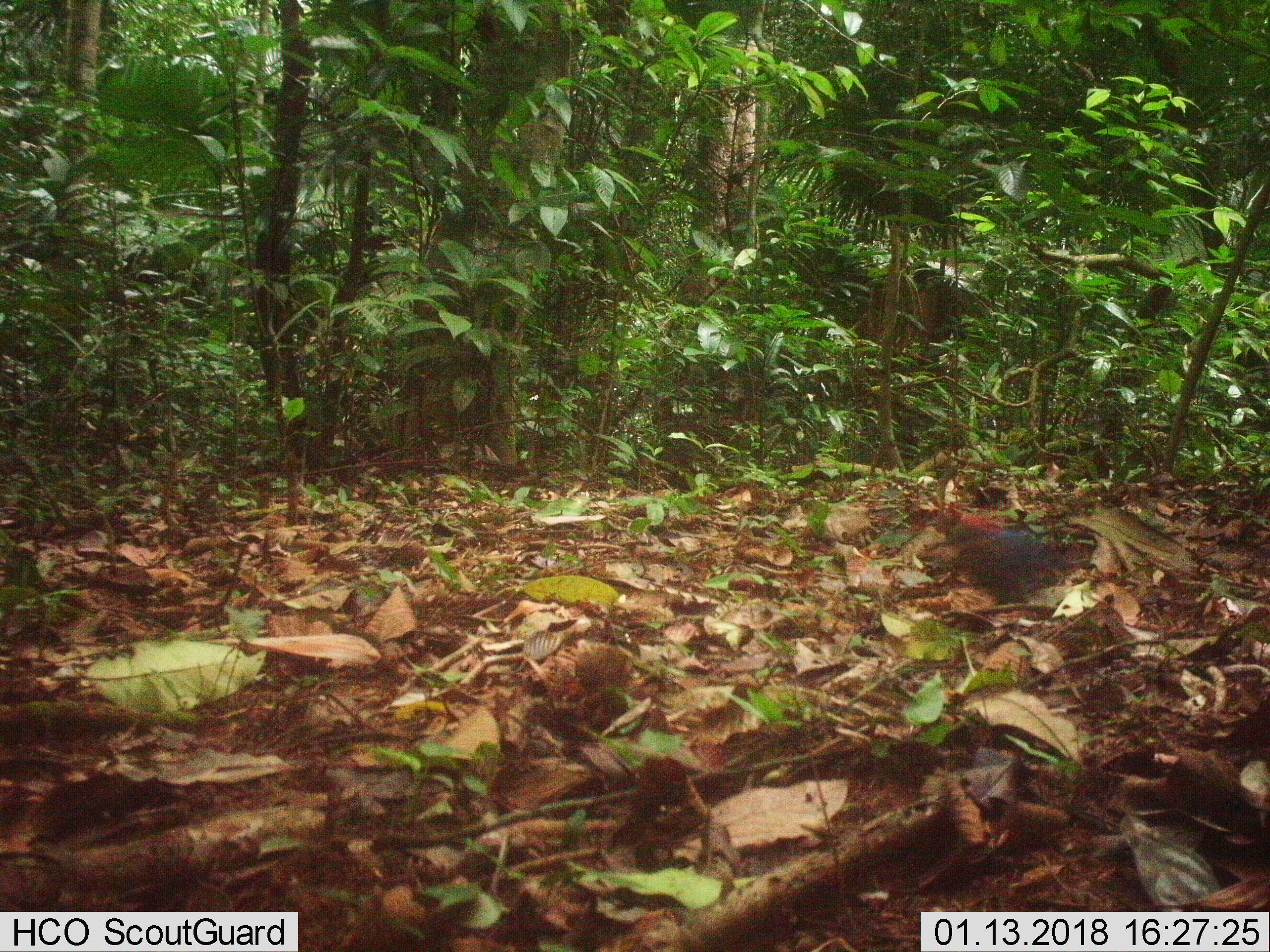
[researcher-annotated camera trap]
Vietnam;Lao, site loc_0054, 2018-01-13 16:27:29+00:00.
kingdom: Animalia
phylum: Chordata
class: Aves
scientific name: Aves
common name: bird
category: unidentified bird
Unidentified bird (bird) (Aves). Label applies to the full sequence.